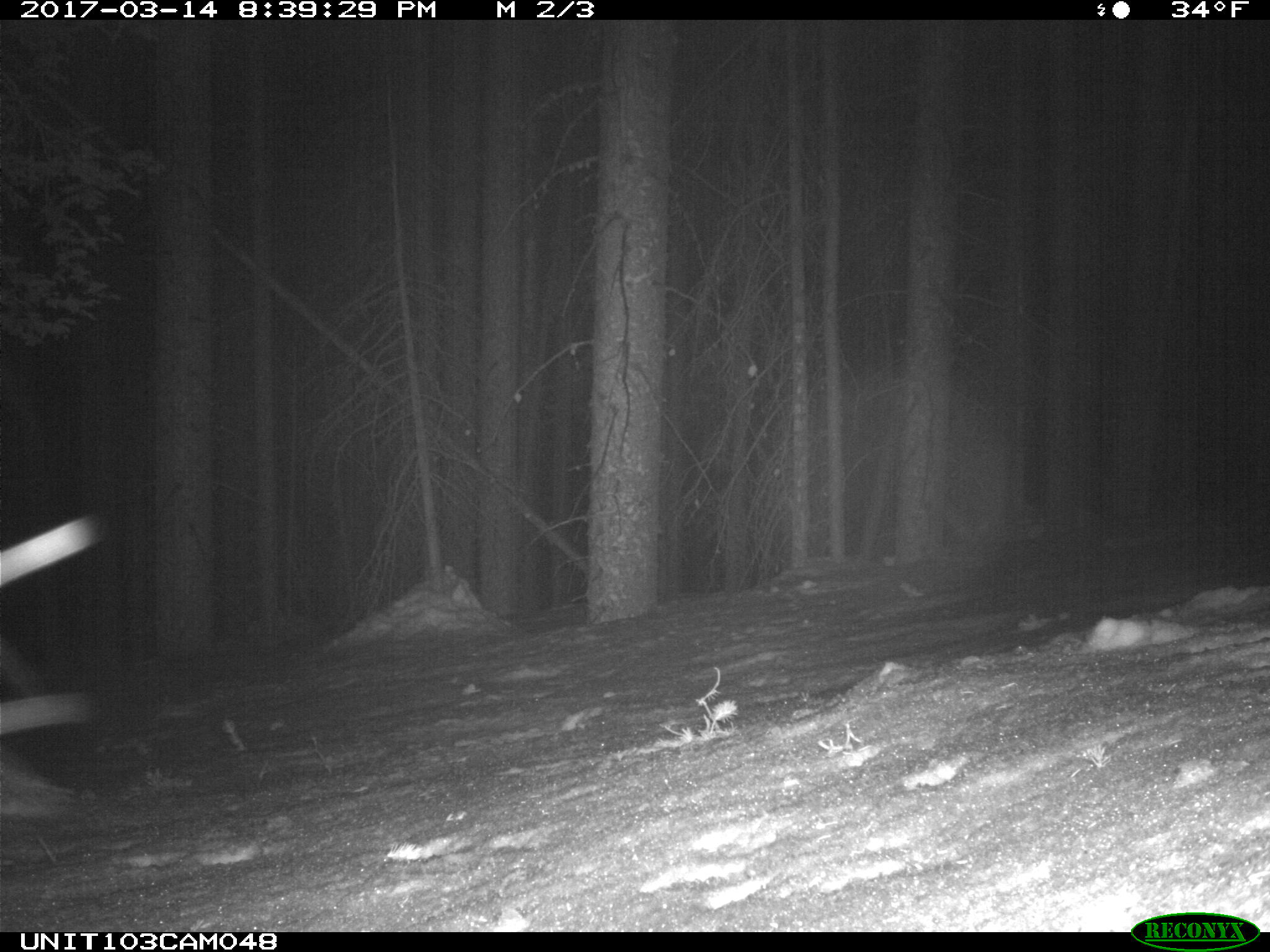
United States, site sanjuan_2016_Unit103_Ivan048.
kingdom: Animalia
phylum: Chordata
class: Mammalia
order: Lagomorpha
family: Leporidae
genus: Lepus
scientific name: Lepus americanus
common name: snowshoe hare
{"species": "Lepus americanus (snowshoe hare)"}